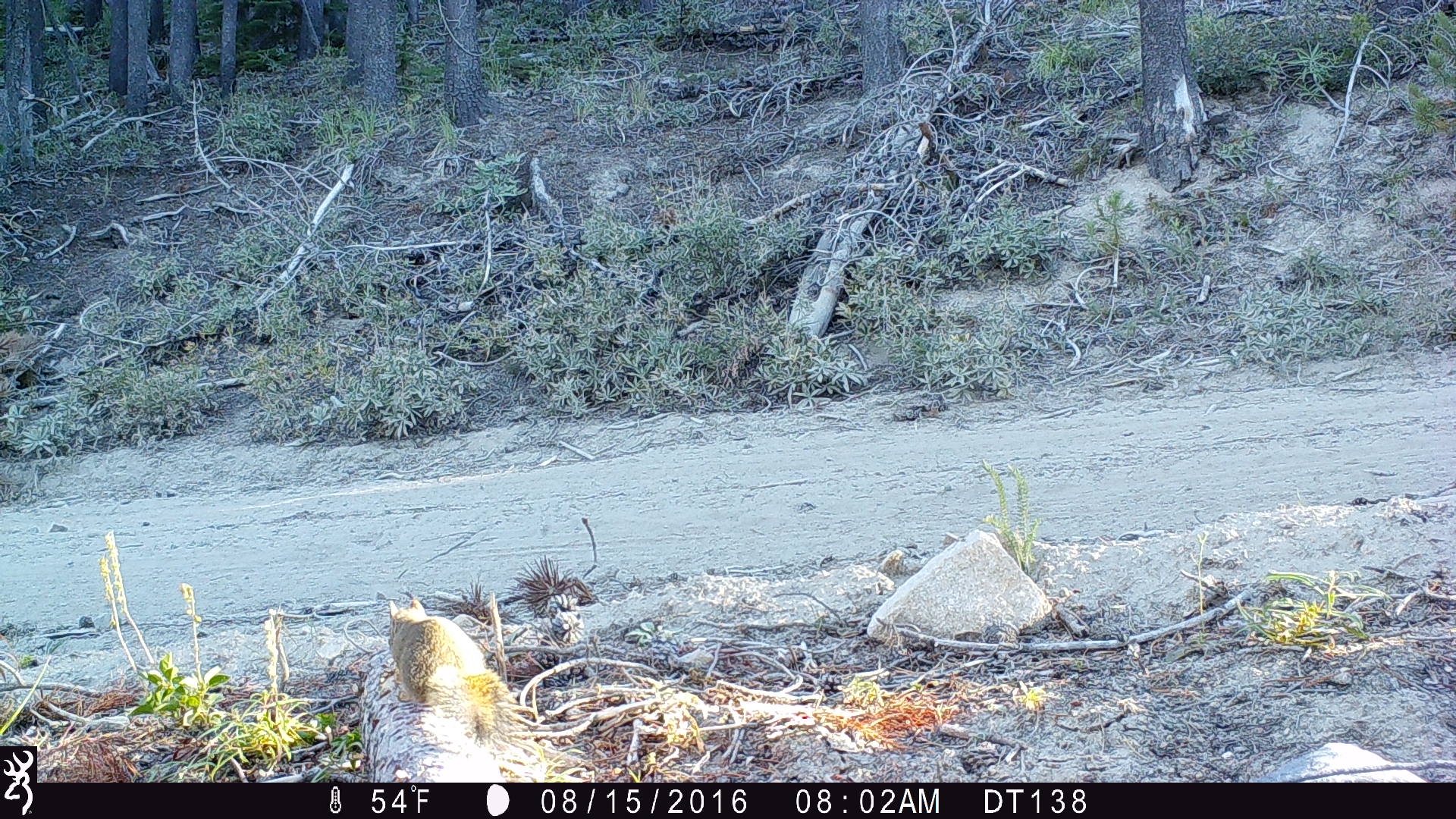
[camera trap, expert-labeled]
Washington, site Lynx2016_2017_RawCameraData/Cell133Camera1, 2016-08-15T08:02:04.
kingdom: Animalia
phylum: Chordata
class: Mammalia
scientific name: Mammalia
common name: small mammal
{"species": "small mammal (Mammalia)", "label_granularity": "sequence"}